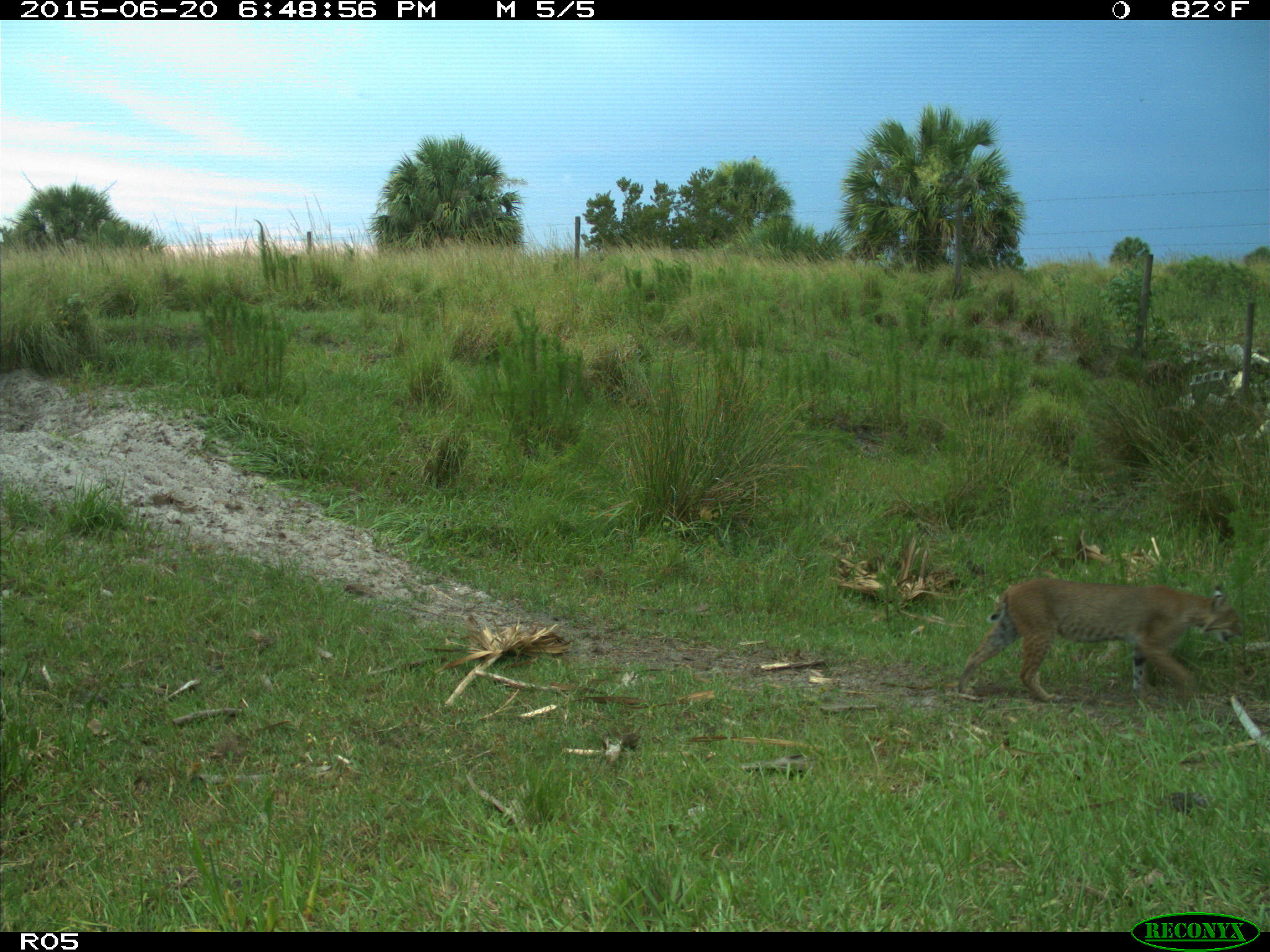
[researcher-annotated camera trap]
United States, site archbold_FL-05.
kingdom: Animalia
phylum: Chordata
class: Mammalia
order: Carnivora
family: Felidae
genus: Lynx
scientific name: Lynx rufus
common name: bobcat